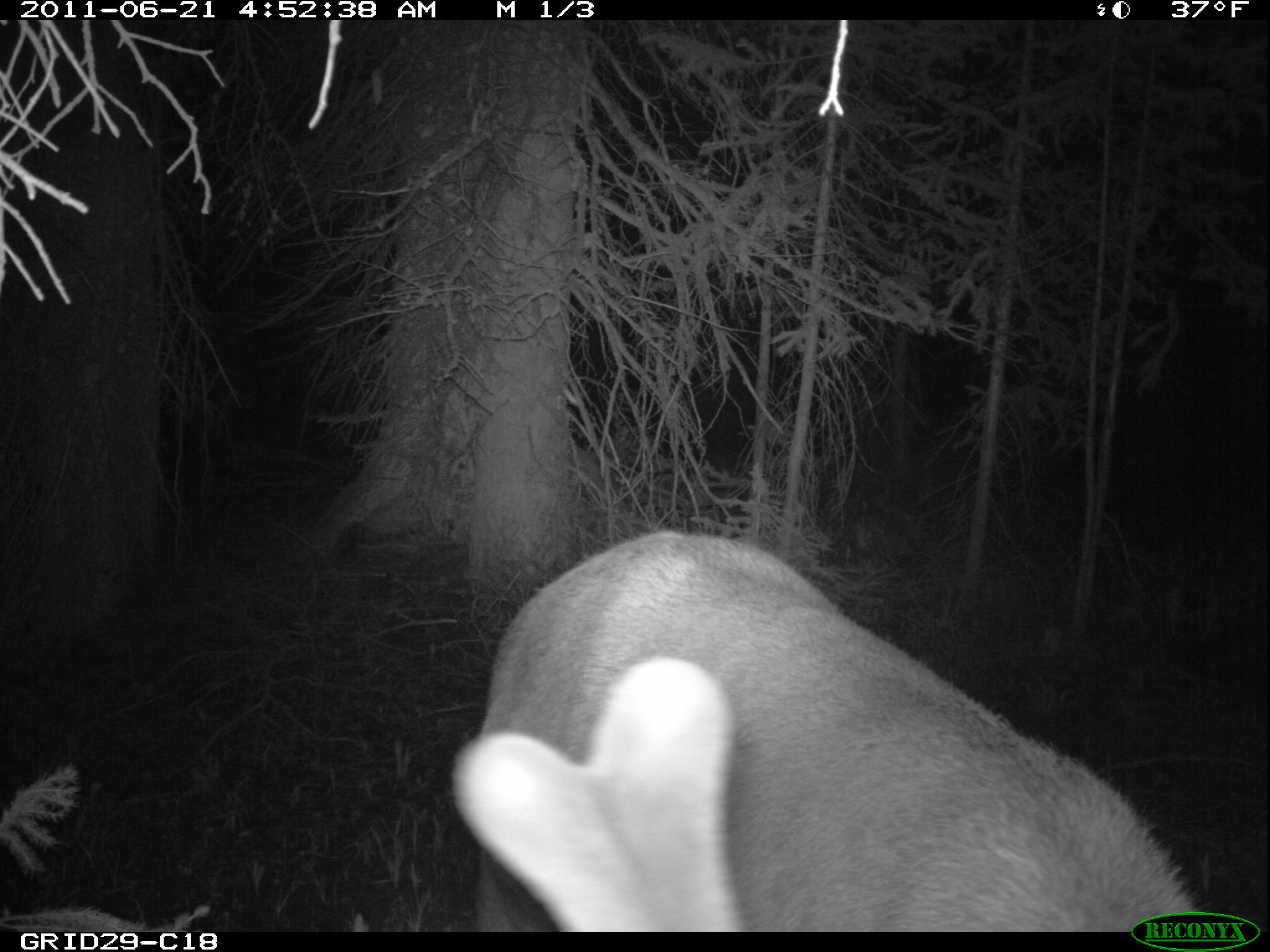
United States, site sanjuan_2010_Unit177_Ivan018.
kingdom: Animalia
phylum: Chordata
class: Mammalia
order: Artiodactyla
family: Cervidae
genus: Cervus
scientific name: Cervus elaphus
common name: red deer